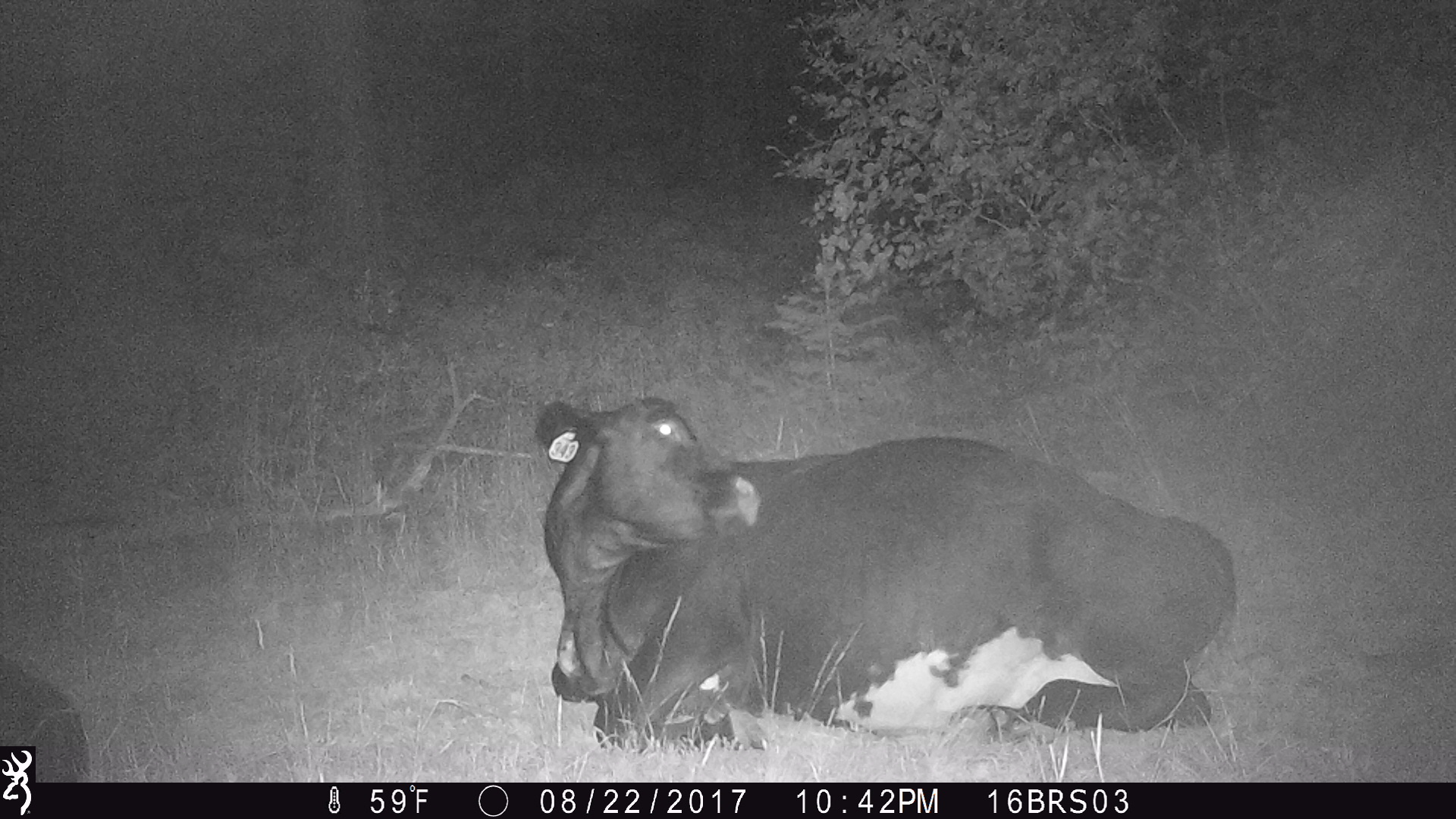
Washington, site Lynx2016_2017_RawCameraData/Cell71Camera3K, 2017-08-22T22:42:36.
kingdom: Animalia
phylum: Chordata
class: Mammalia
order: Artiodactyla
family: Bovidae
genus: Bos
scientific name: Bos taurus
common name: domestic cattle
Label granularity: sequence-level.